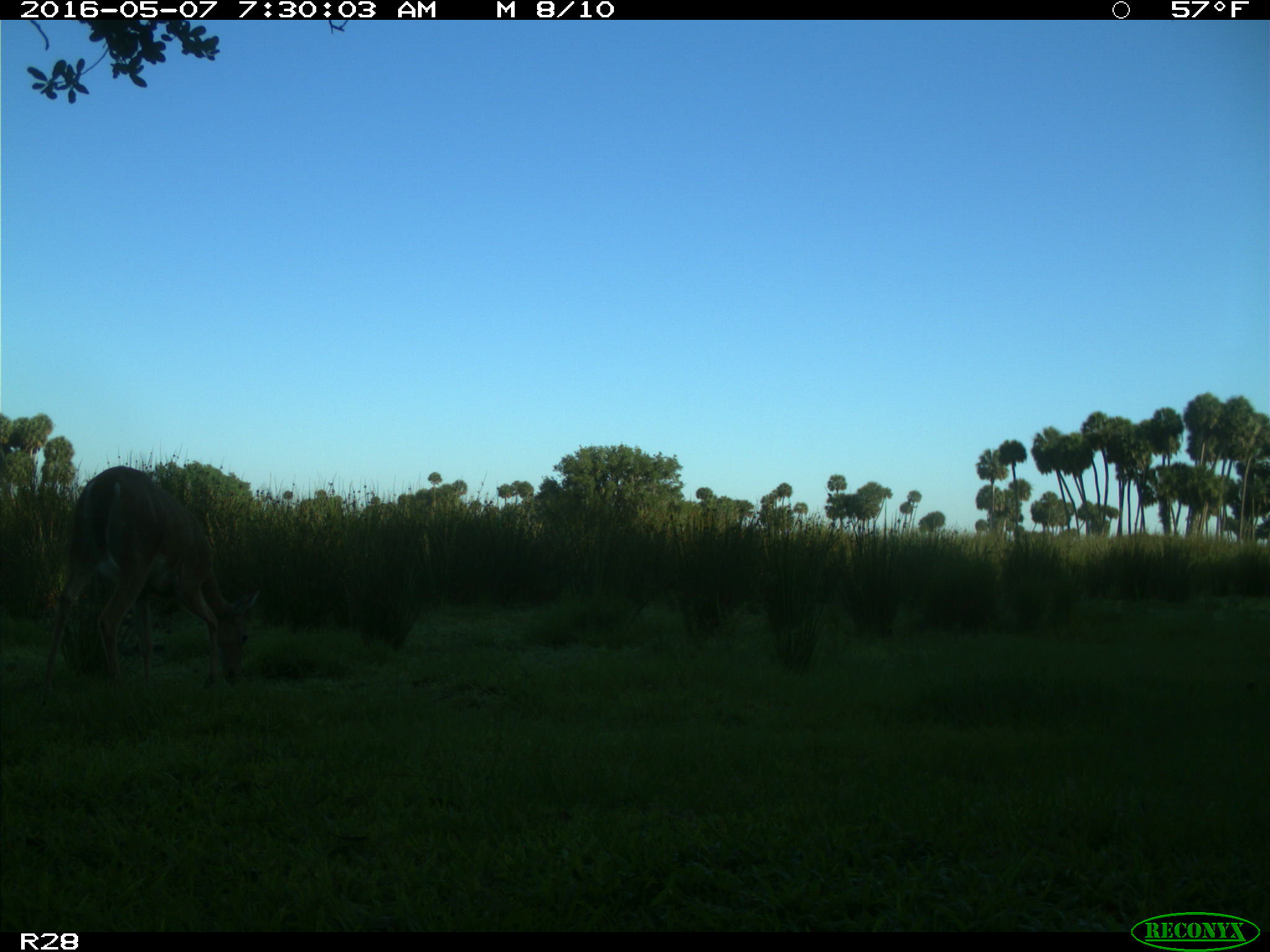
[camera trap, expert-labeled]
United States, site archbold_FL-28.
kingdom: Animalia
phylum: Chordata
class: Mammalia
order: Artiodactyla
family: Cervidae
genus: Odocoileus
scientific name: Odocoileus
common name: deer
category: unidentified deer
Unidentified deer (deer) (Odocoileus).